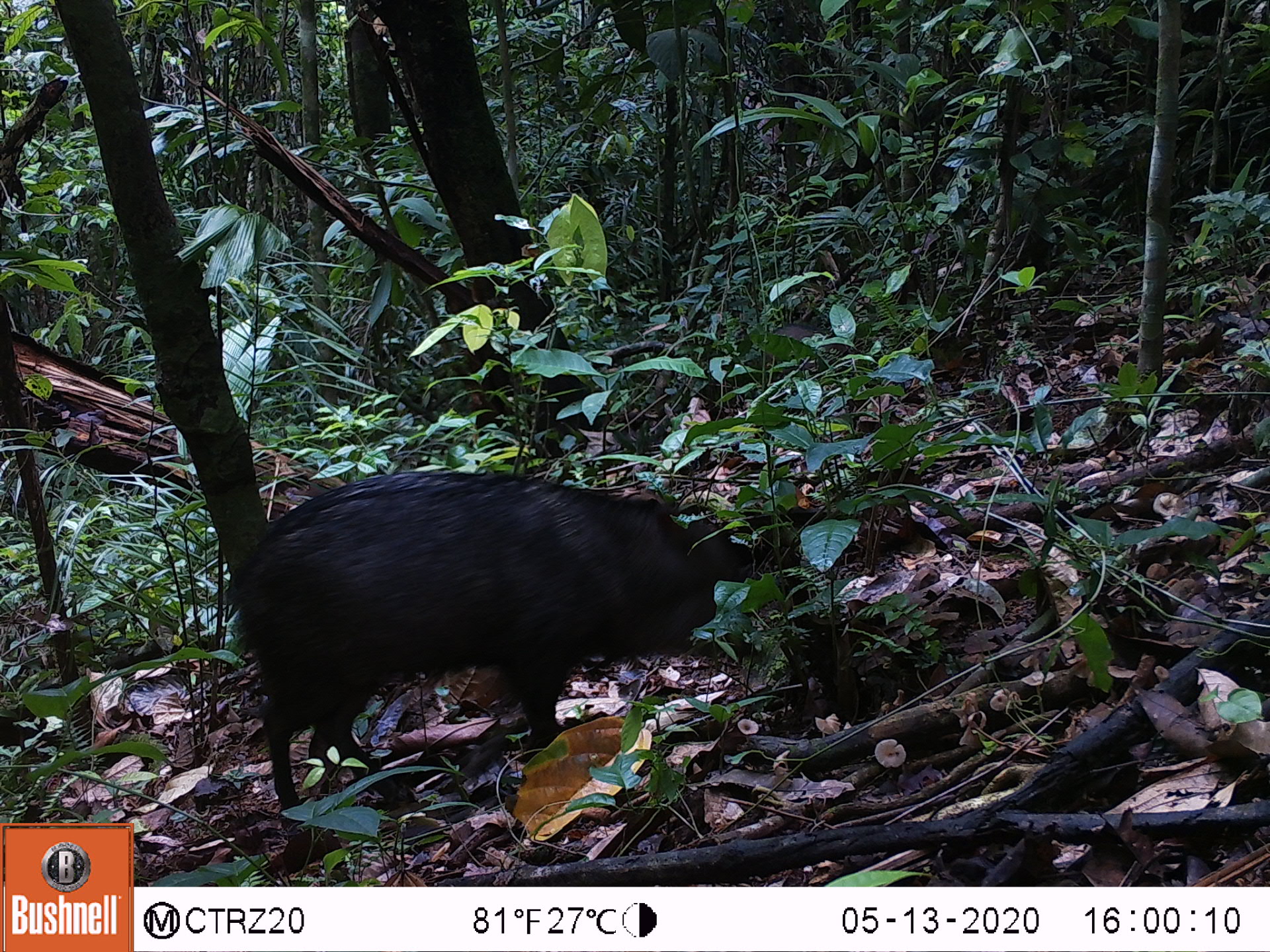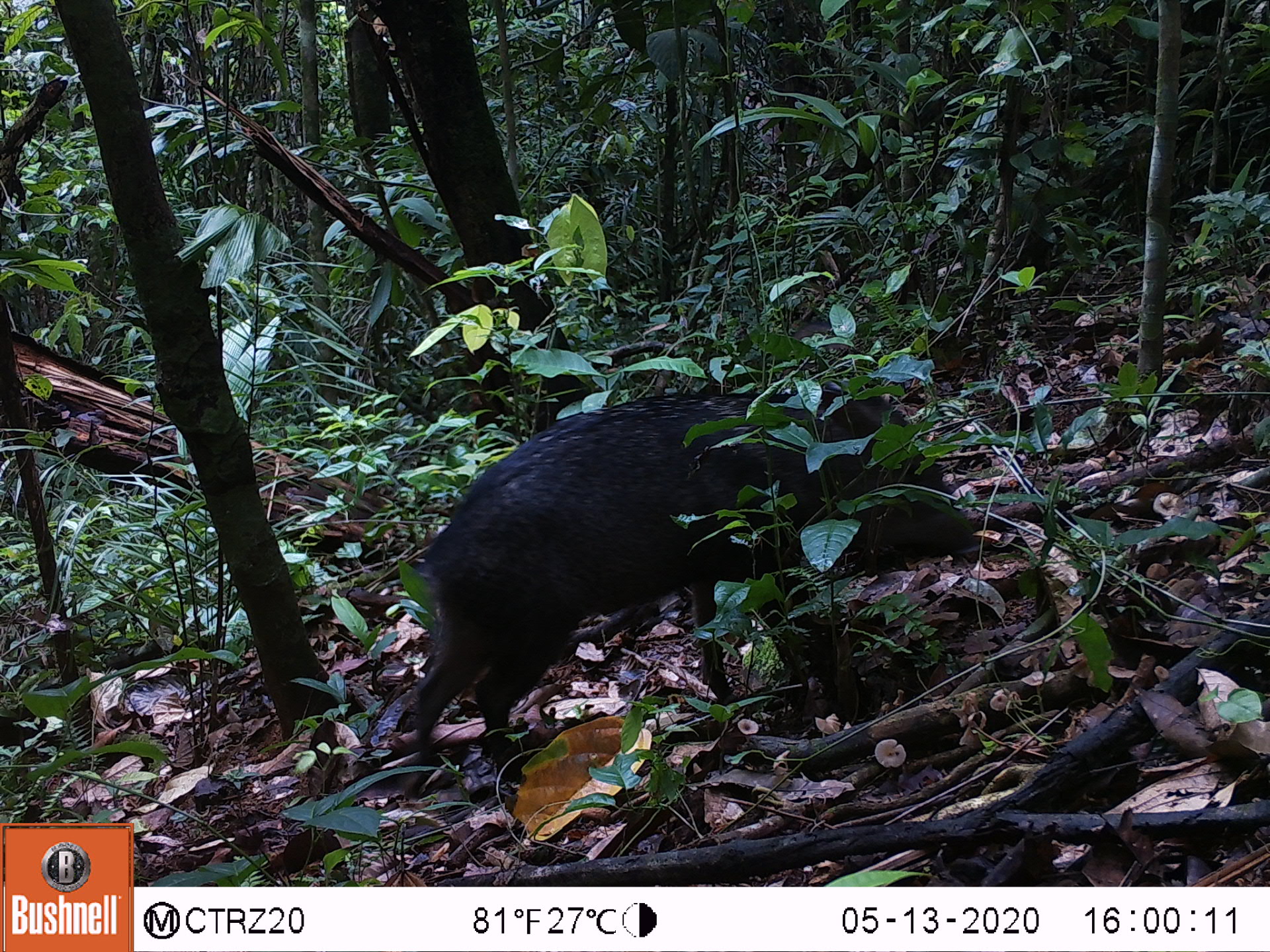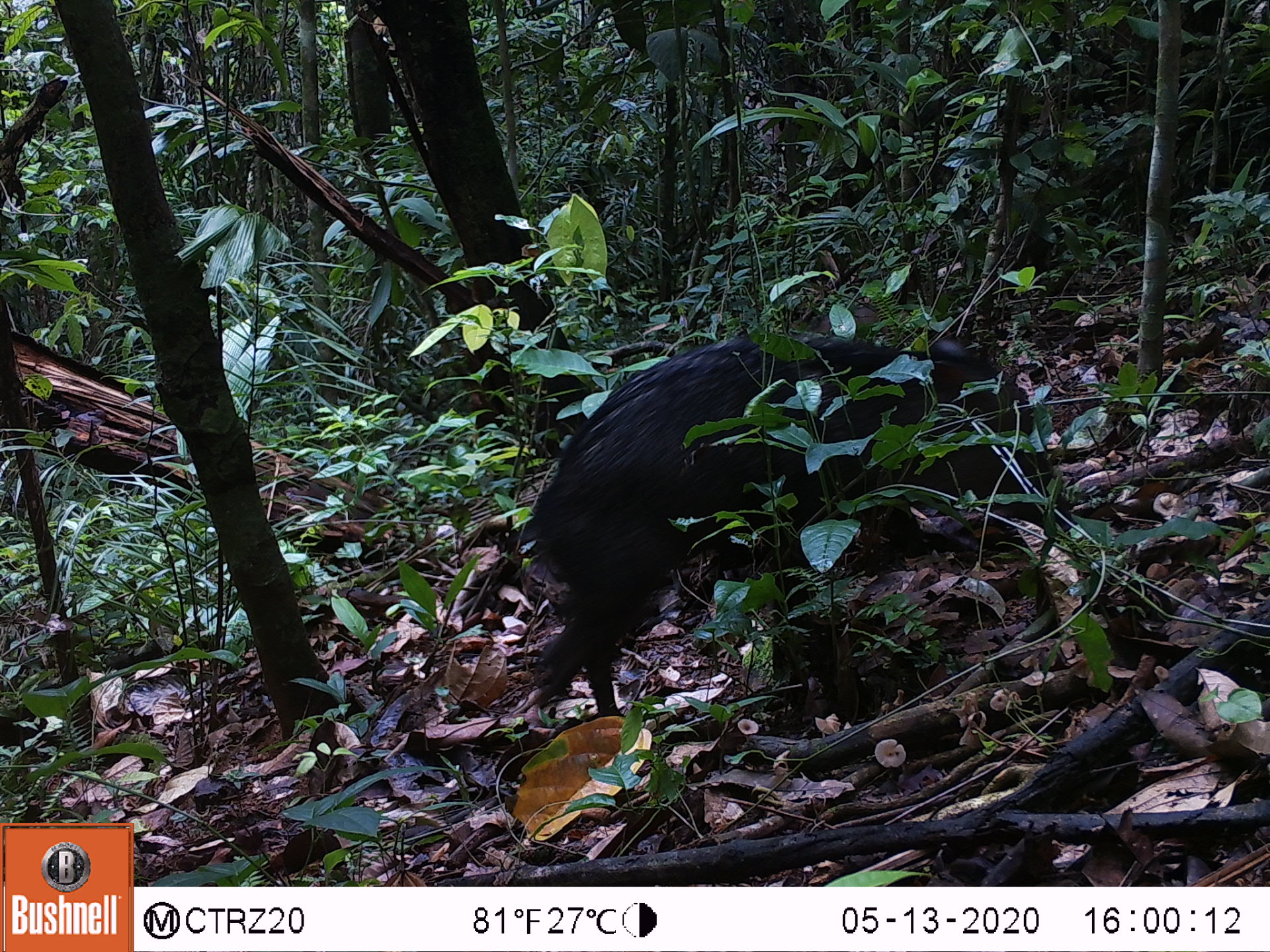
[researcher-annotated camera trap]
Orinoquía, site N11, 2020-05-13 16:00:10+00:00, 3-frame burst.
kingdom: Animalia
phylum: Chordata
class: Mammalia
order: Artiodactyla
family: Tayassuidae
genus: Pecari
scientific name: Pecari tajacu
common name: collared peccary